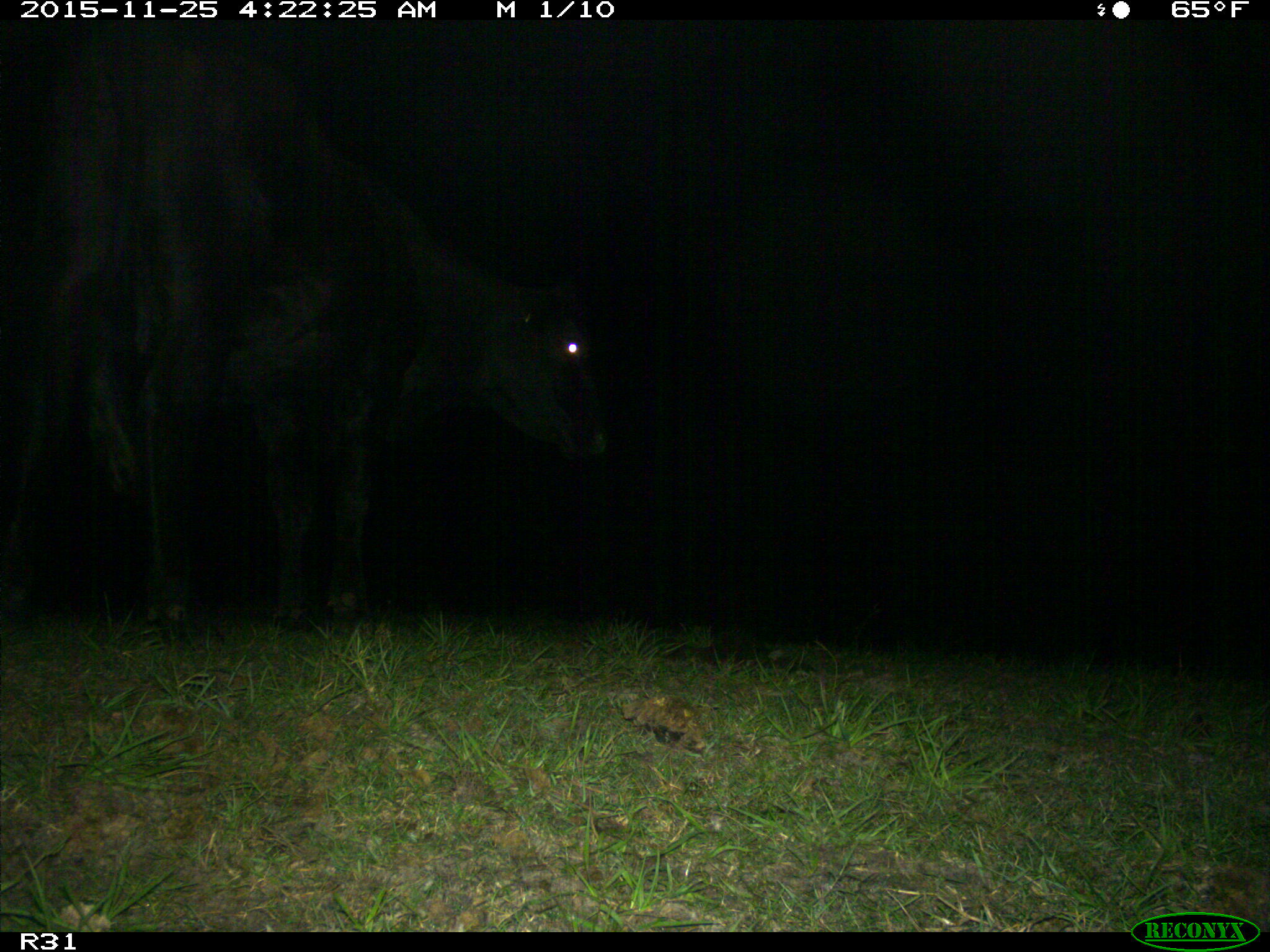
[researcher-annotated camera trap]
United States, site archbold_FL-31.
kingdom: Animalia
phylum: Chordata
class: Mammalia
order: Artiodactyla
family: Bovidae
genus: Bos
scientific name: Bos taurus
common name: domestic cow